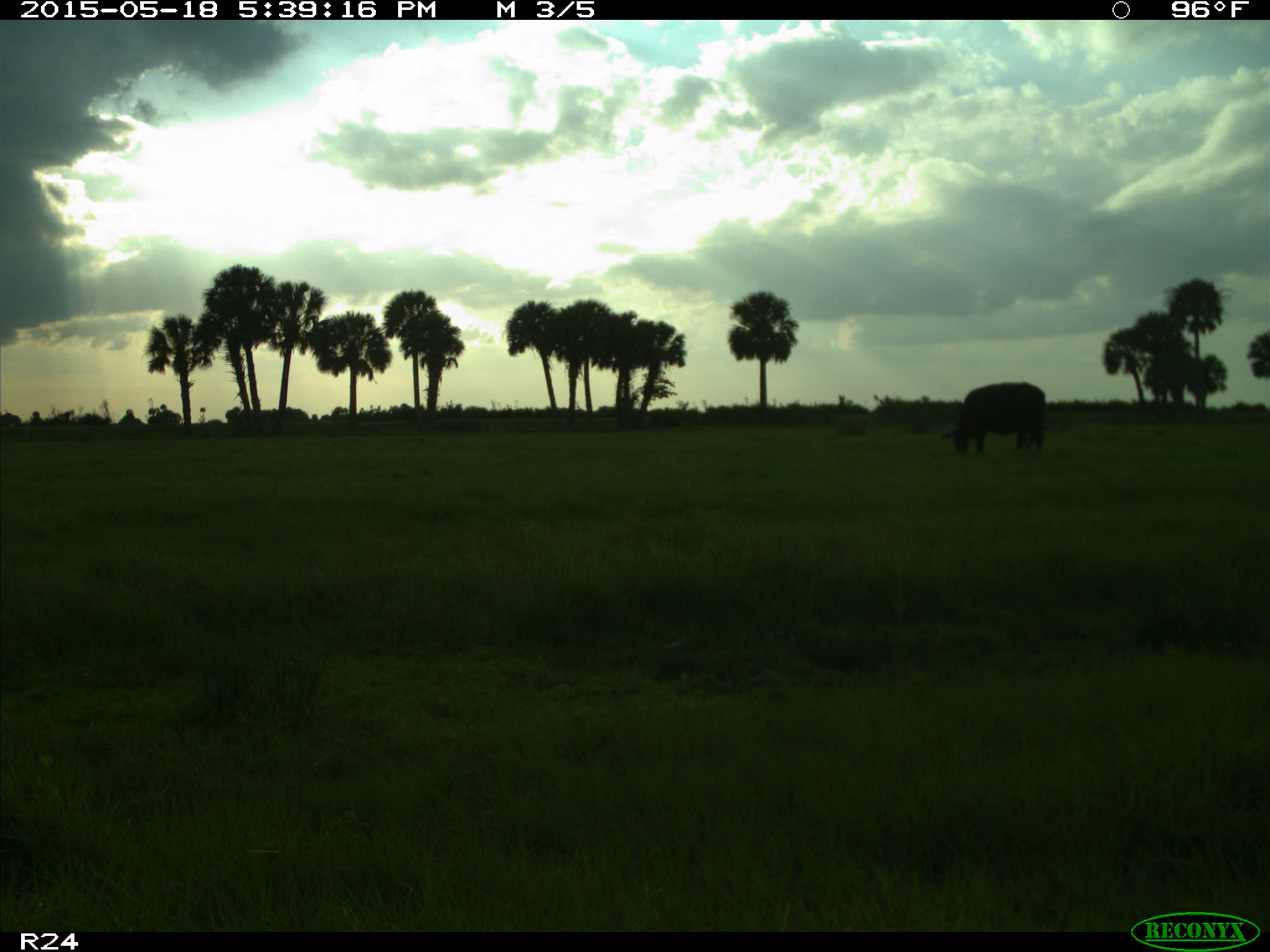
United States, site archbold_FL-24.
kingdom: Animalia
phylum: Chordata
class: Mammalia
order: Artiodactyla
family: Bovidae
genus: Bos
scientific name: Bos taurus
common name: domestic cow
Bos taurus (domestic cow).